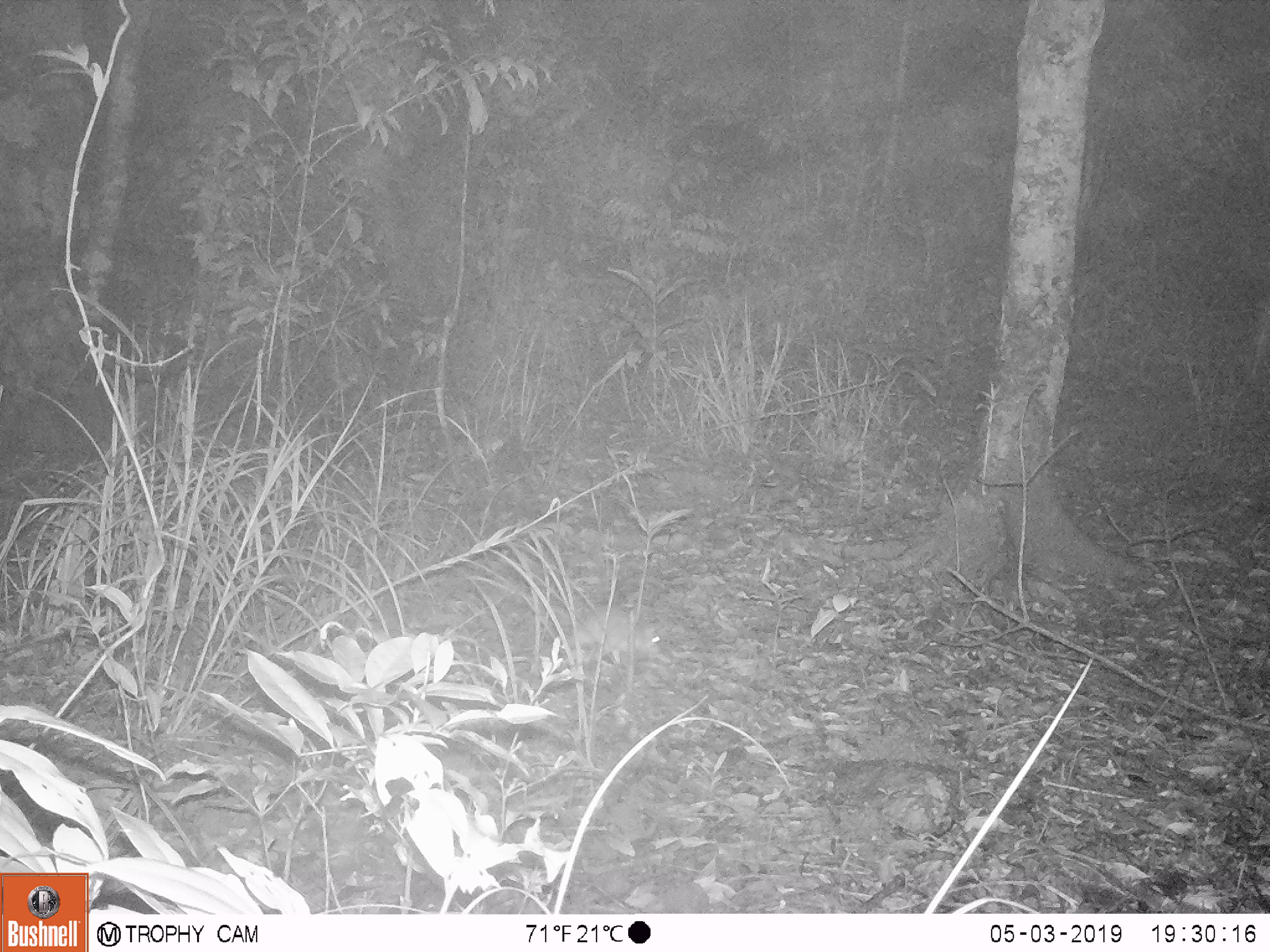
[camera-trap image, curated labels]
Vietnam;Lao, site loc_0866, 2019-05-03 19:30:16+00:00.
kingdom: Animalia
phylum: Chordata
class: Mammalia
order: Rodentia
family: Muridae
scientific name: Muridae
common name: old-world mice and rats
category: unidentified murid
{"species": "unidentified murid (old-world mice and rats) (Muridae)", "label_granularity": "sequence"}